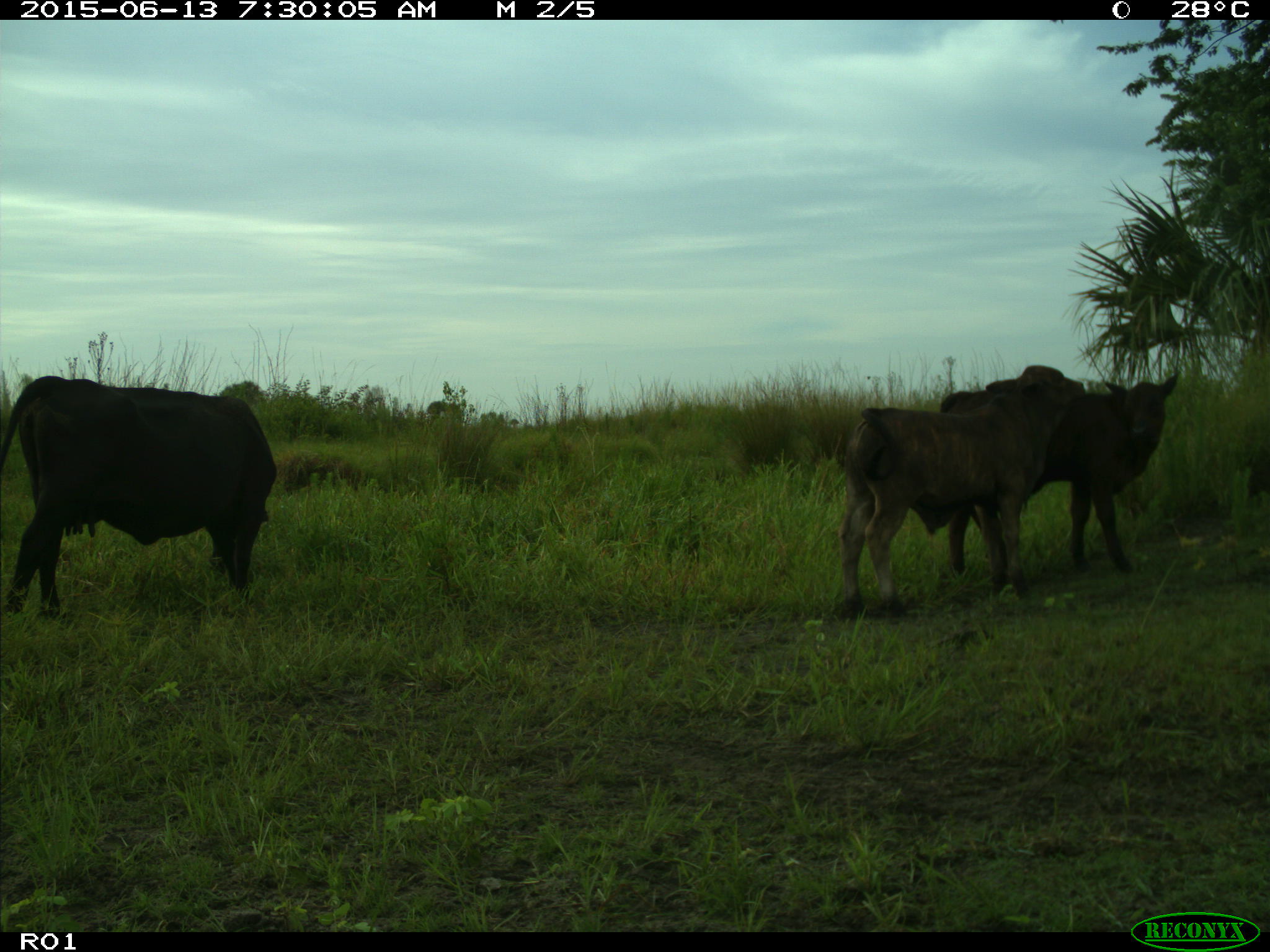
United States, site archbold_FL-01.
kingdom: Animalia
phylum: Chordata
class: Mammalia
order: Artiodactyla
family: Bovidae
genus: Bos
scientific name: Bos taurus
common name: domestic cow